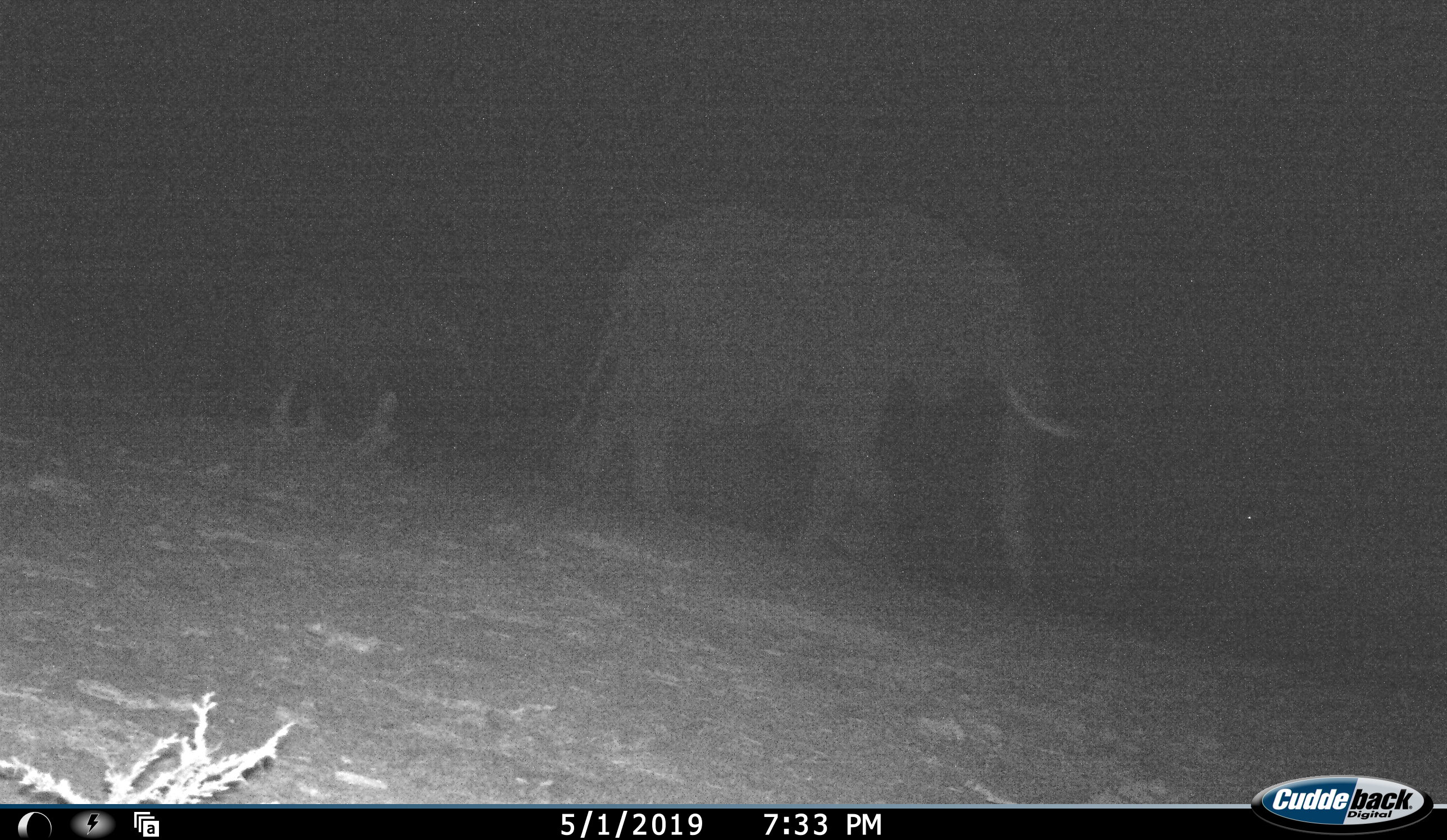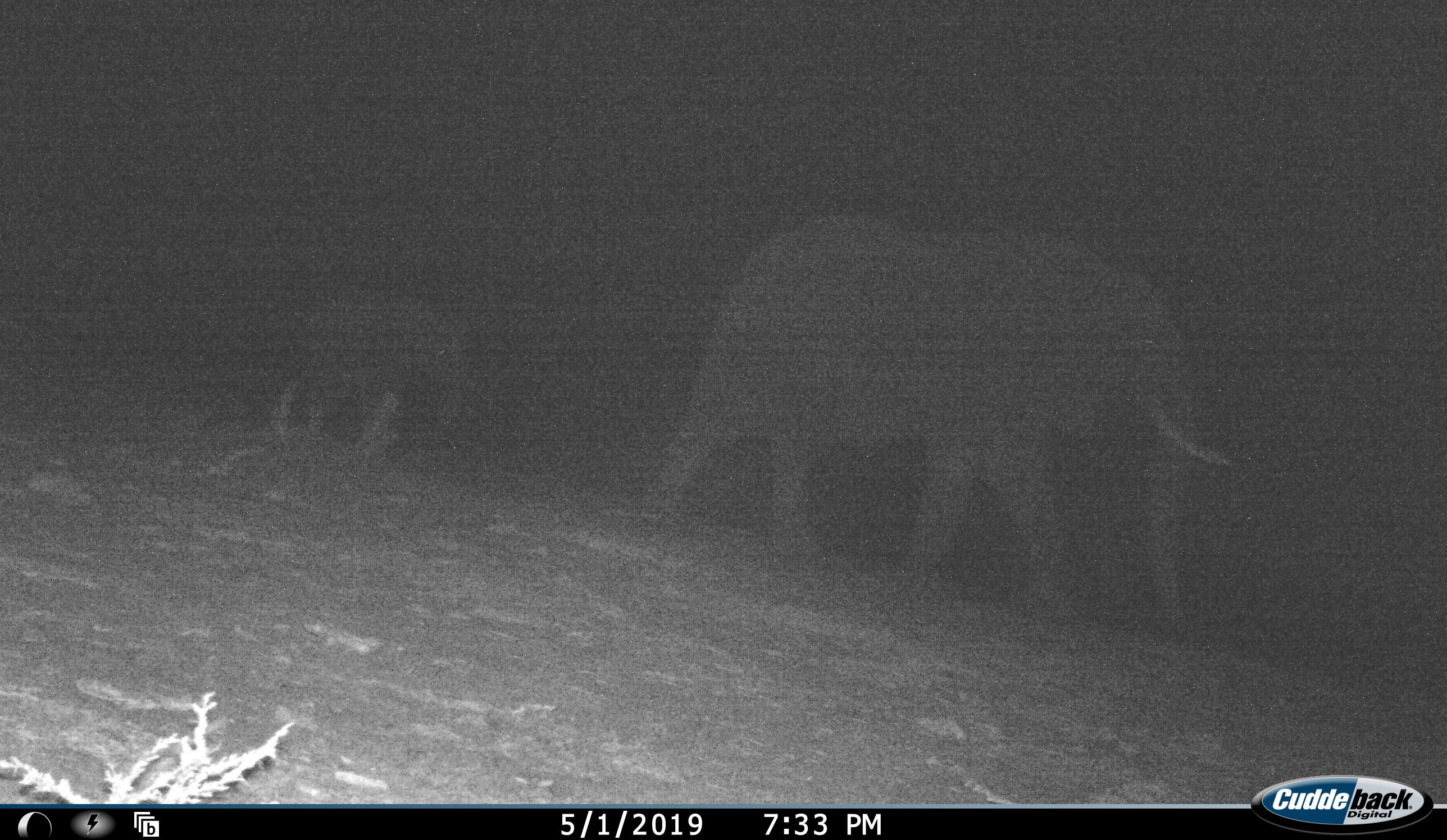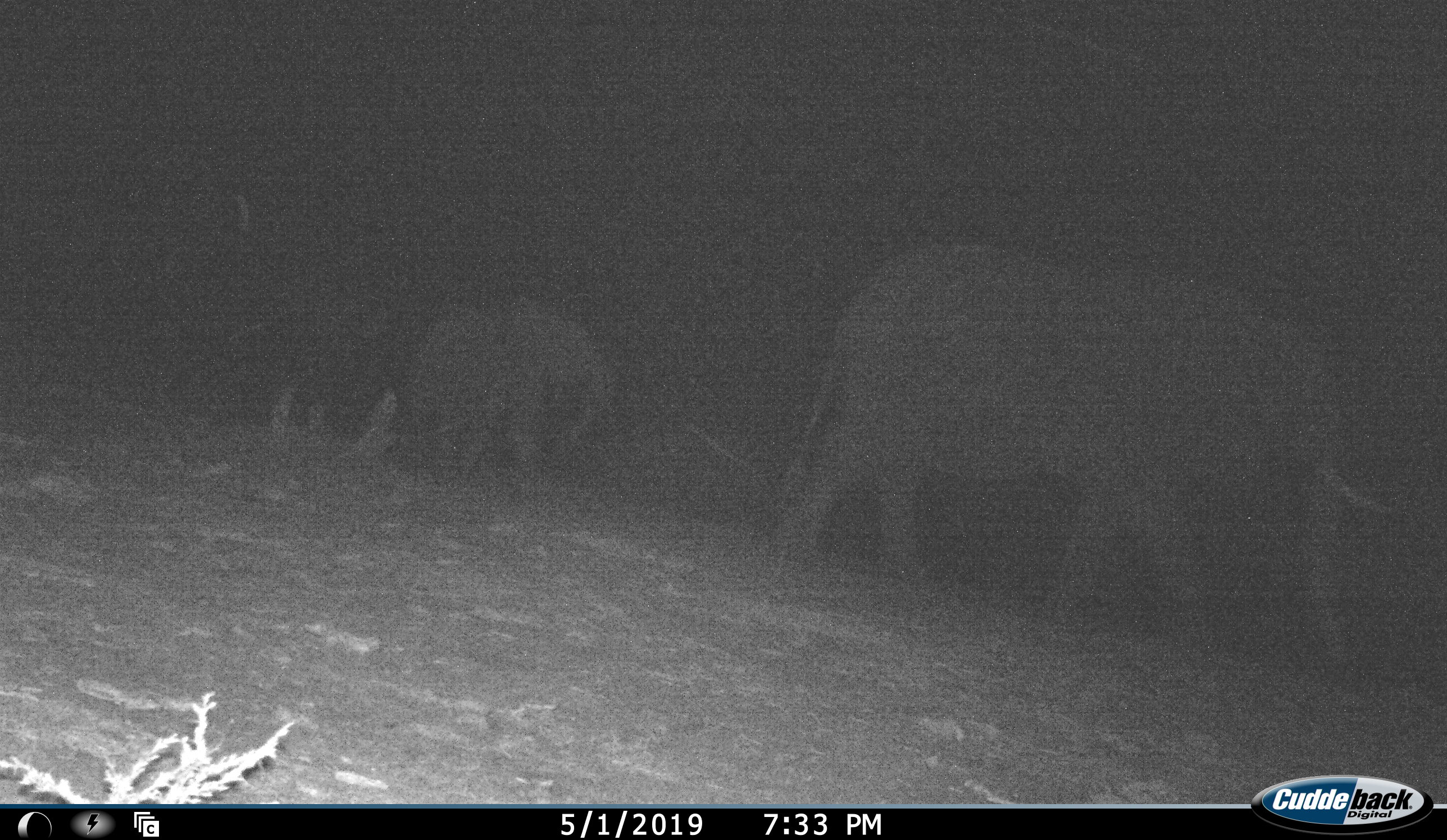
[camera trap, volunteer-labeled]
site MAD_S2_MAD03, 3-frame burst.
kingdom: Animalia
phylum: Chordata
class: Mammalia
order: Proboscidea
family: Elephantidae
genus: Loxodonta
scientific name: Loxodonta africana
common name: african bush elephant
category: elephant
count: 2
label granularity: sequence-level